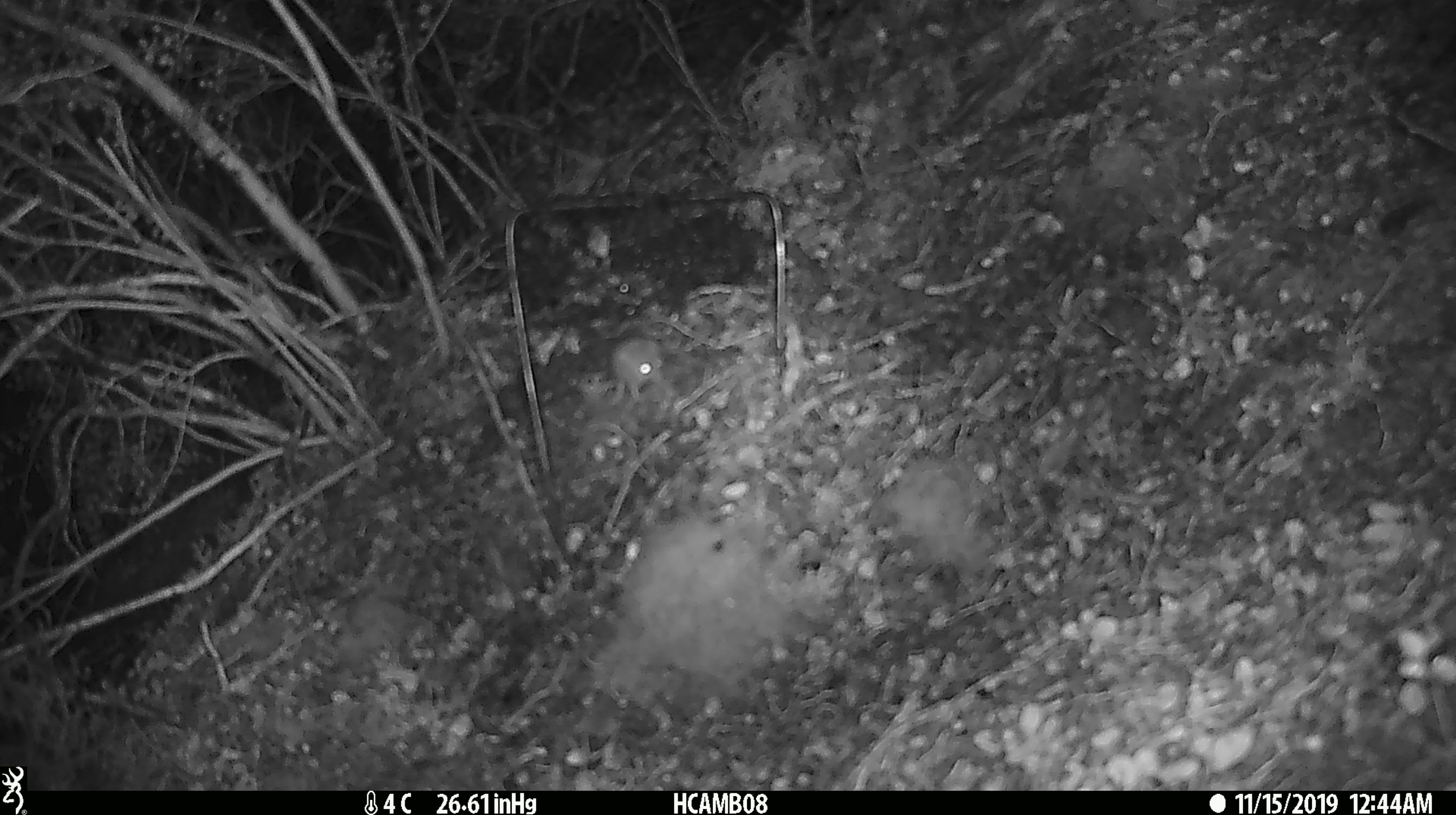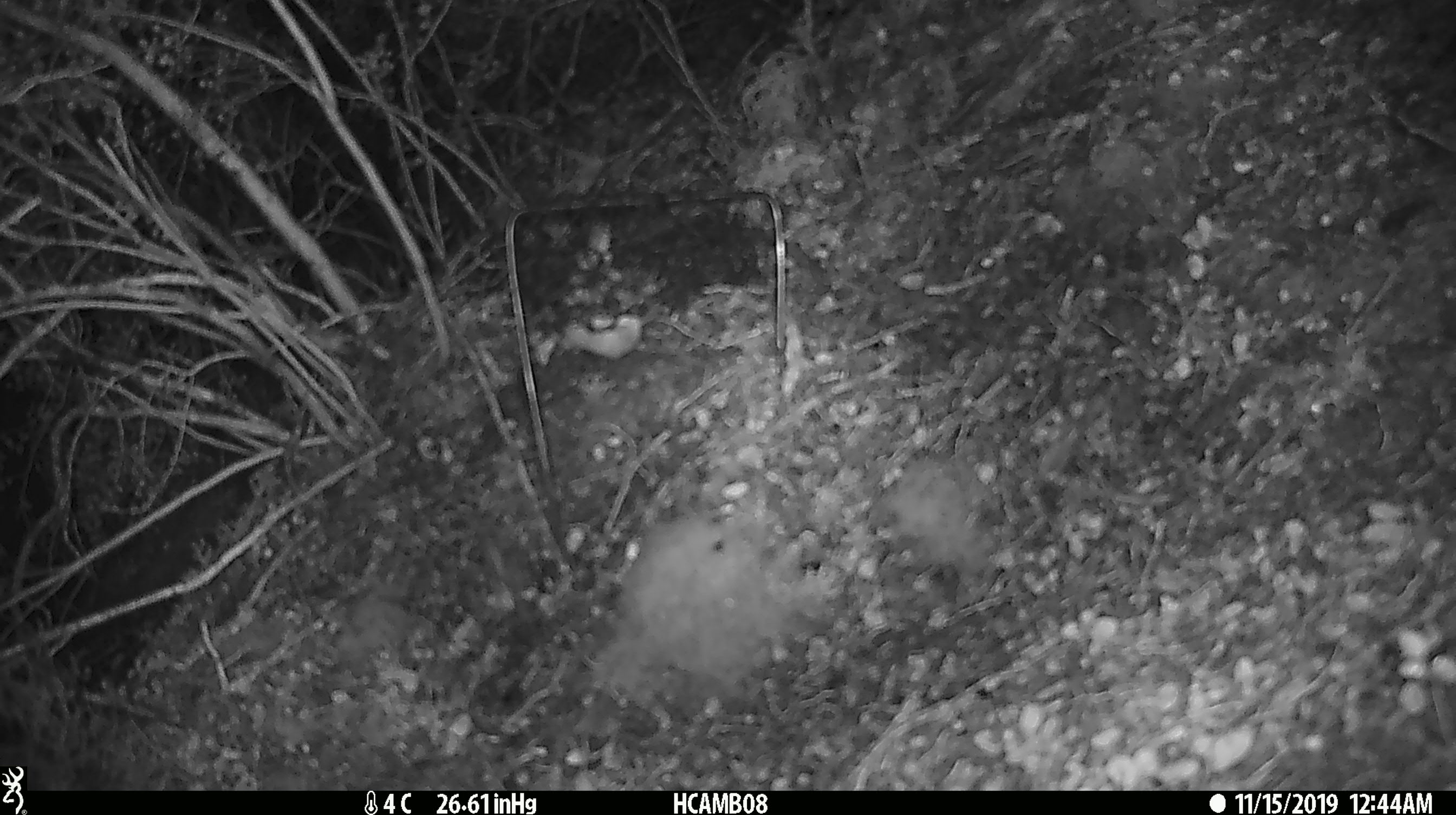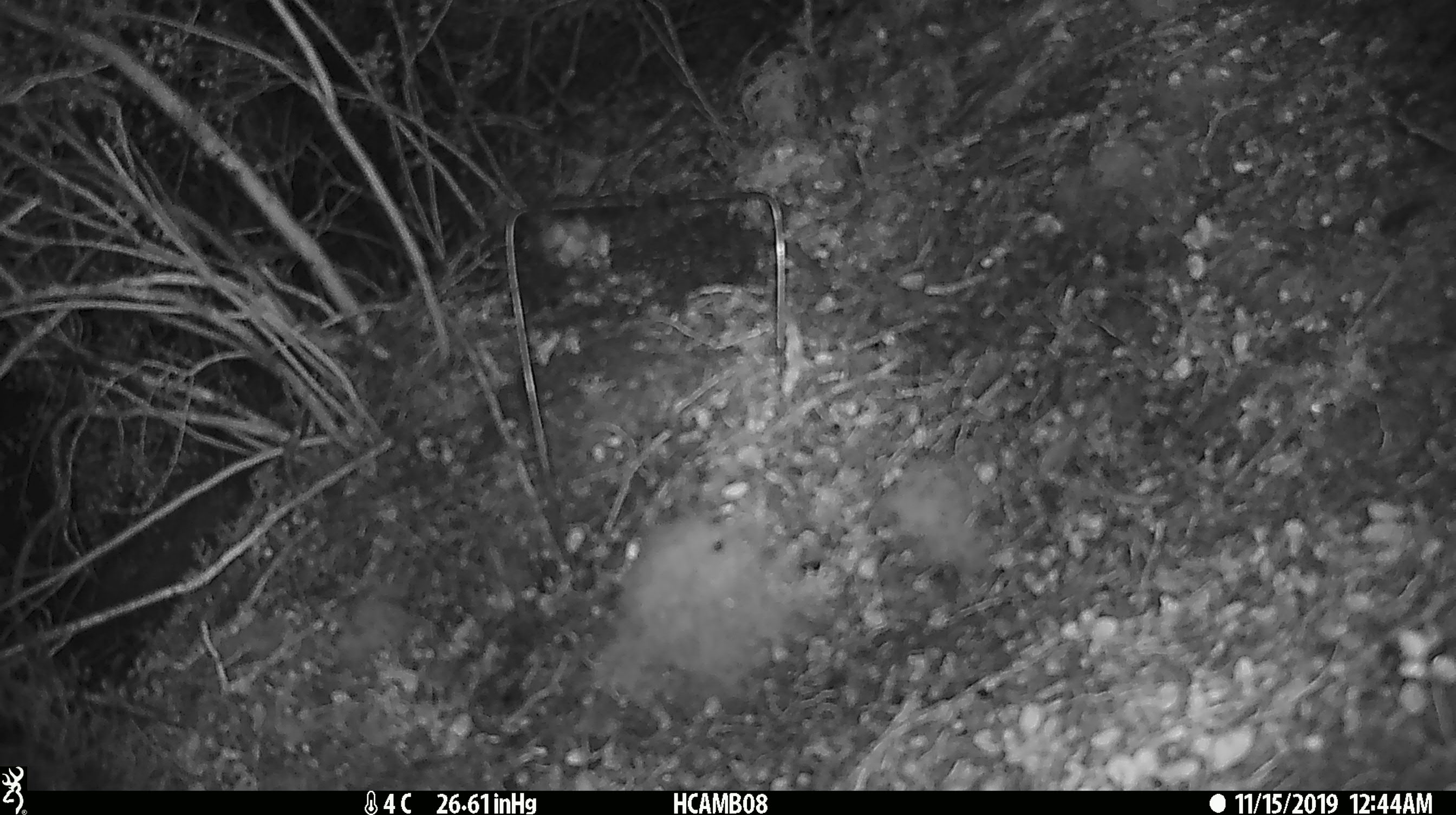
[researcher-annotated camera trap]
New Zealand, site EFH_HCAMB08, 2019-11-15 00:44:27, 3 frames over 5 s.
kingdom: Animalia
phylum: Chordata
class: Mammalia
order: Rodentia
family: Muridae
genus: Mus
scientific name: Mus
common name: mouse